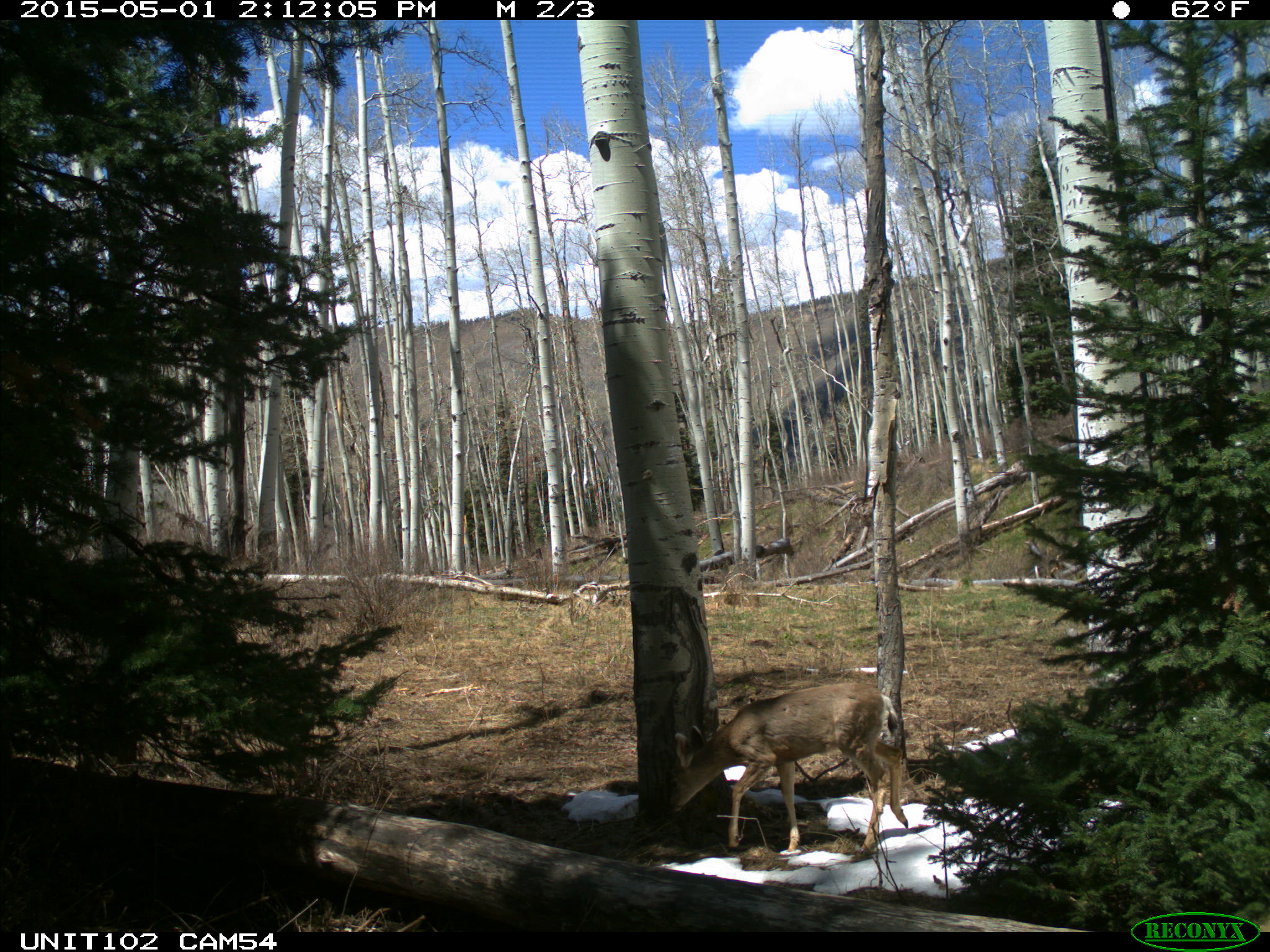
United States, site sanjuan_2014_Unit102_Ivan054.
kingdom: Animalia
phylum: Chordata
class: Mammalia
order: Artiodactyla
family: Cervidae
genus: Odocoileus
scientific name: Odocoileus hemionus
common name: mule deer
Odocoileus hemionus (mule deer).